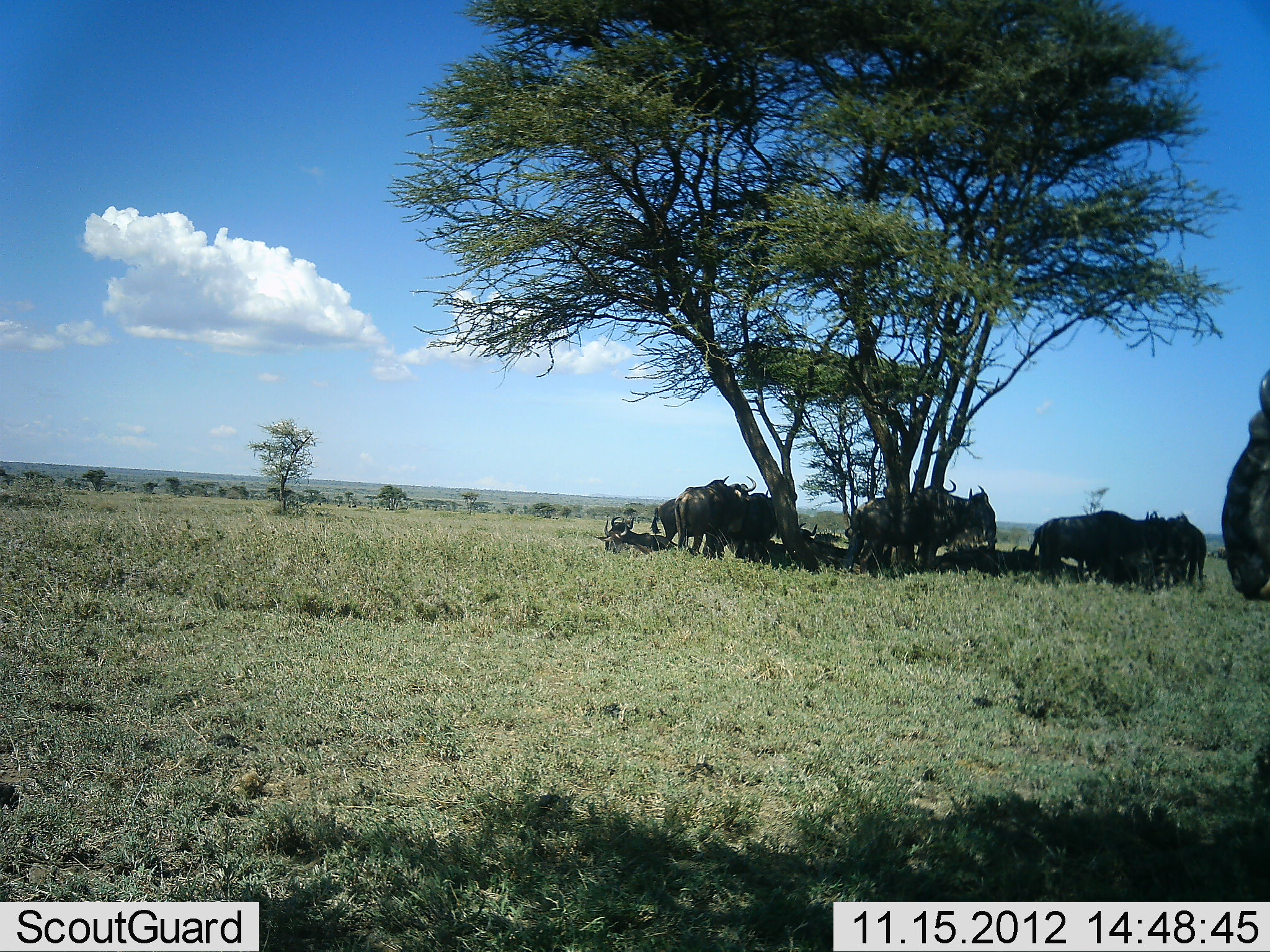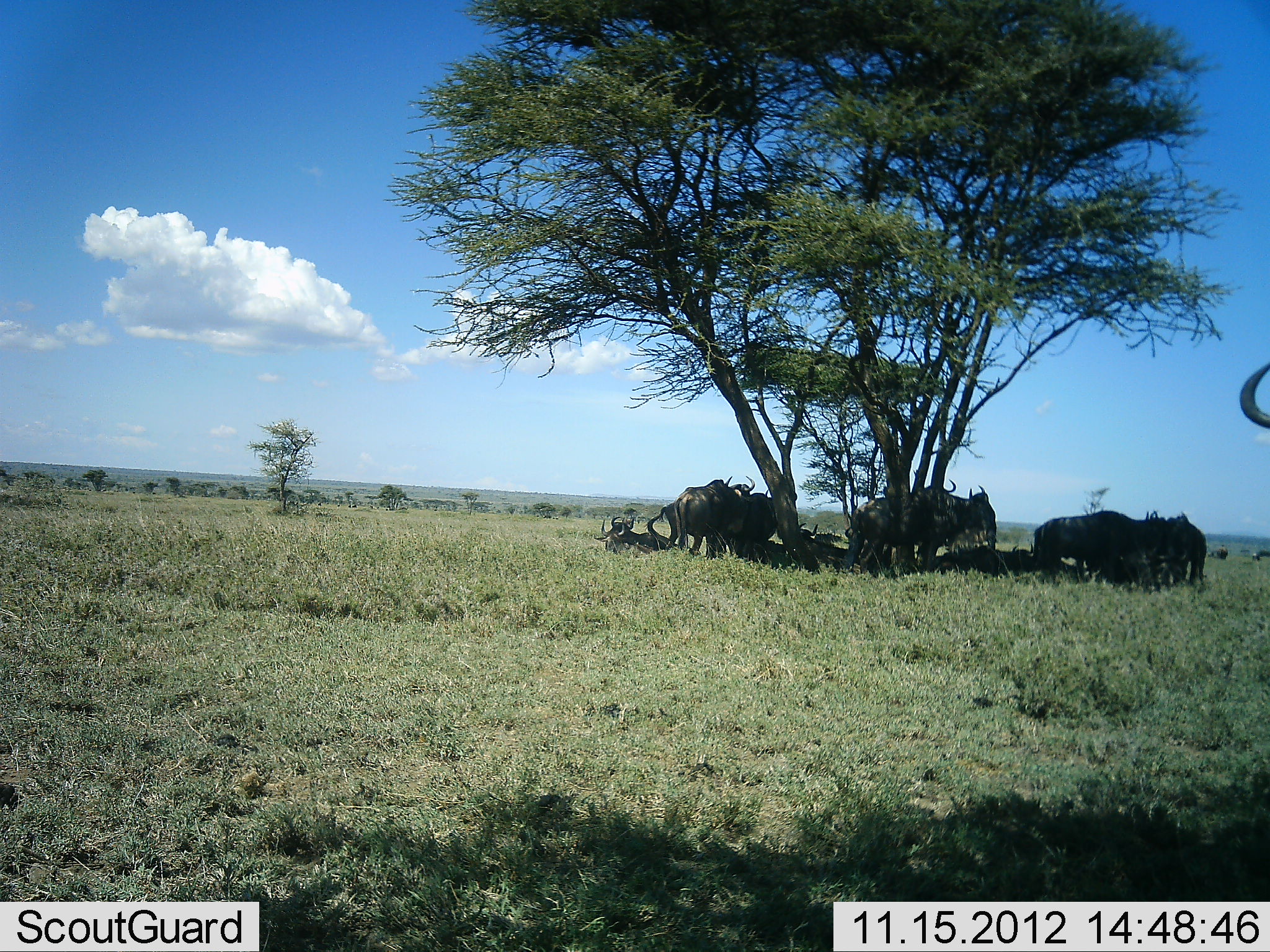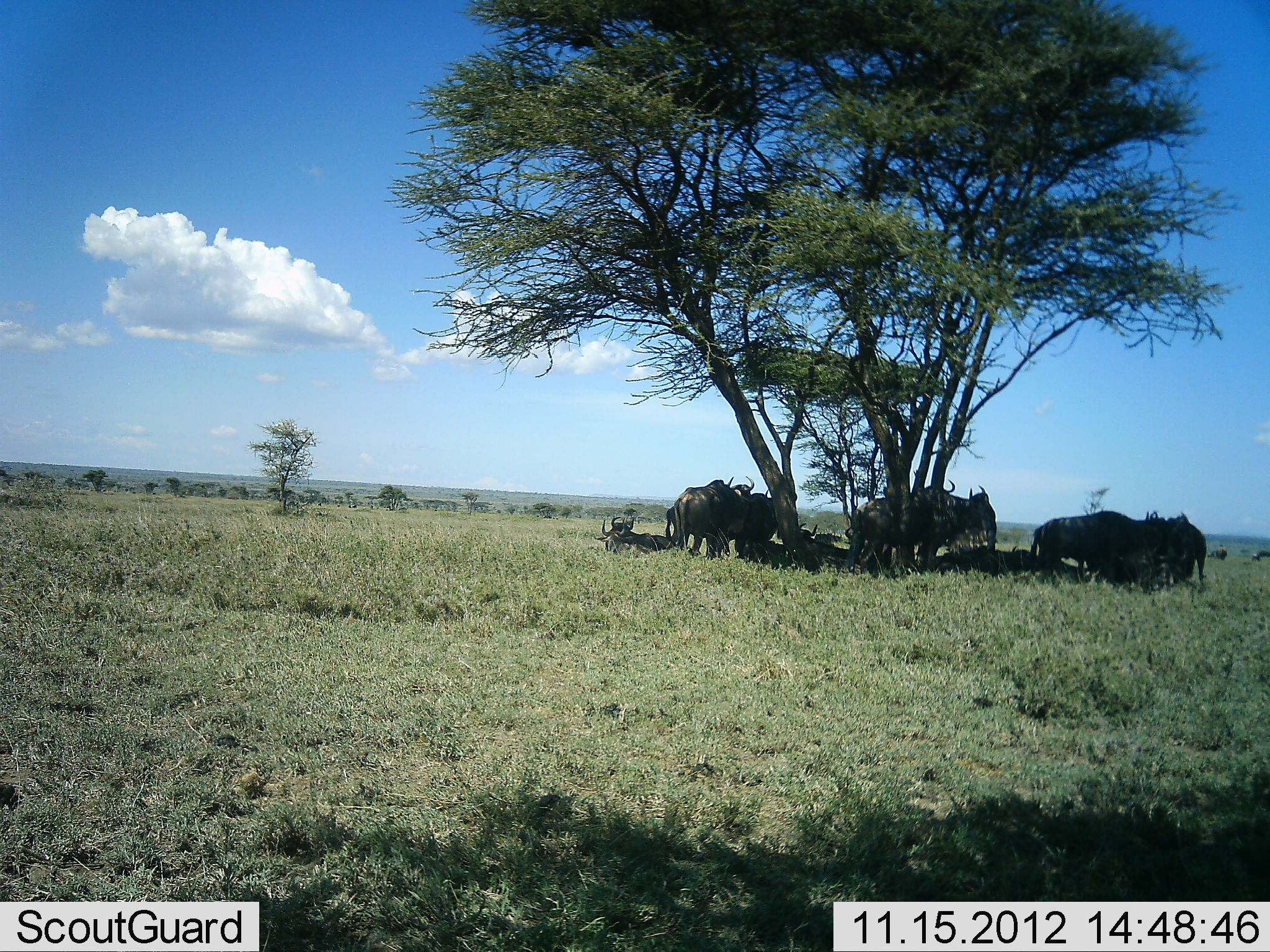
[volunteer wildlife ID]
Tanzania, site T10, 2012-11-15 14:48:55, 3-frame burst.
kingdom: Animalia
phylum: Chordata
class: Mammalia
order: Artiodactyla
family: Bovidae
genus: Connochaetes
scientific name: Connochaetes taurinus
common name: blue wildebeest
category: wildebeest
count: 11-50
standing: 70%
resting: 100%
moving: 30%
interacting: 0%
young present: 0%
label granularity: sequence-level